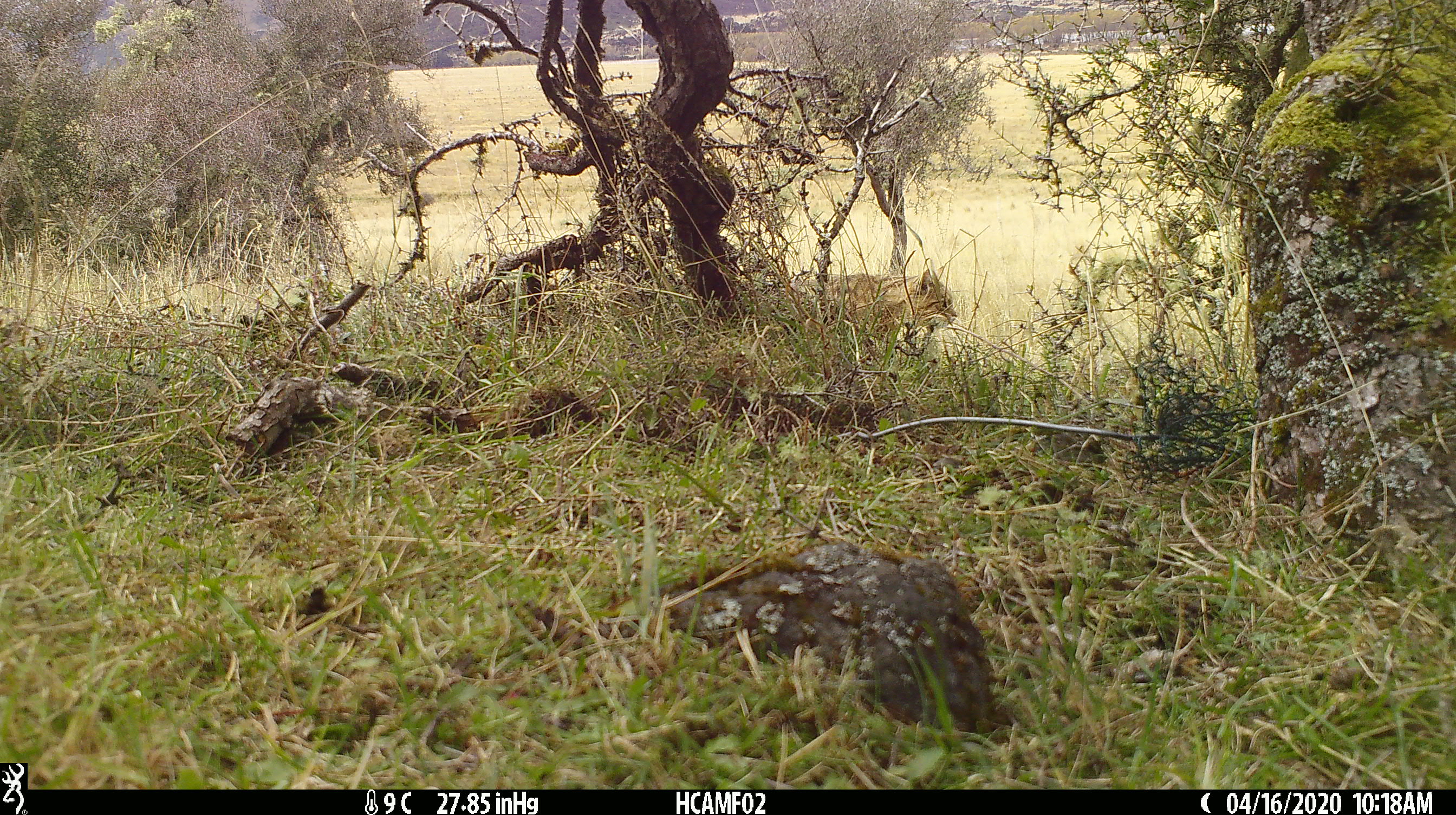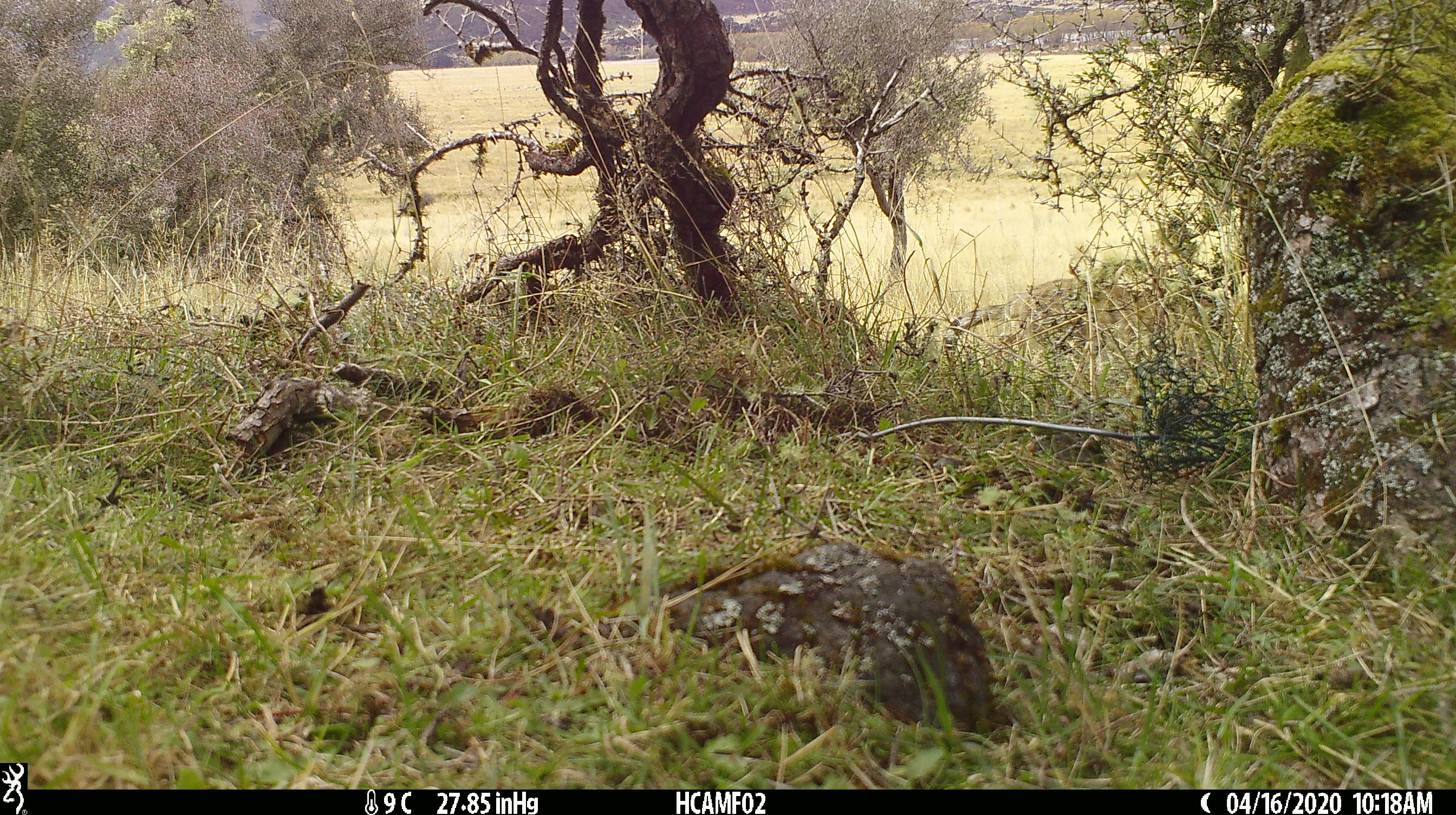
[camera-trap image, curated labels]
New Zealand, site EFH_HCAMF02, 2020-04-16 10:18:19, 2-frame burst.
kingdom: Animalia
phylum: Chordata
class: Mammalia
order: Carnivora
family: Felidae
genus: Felis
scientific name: Felis catus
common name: domestic cat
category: cat